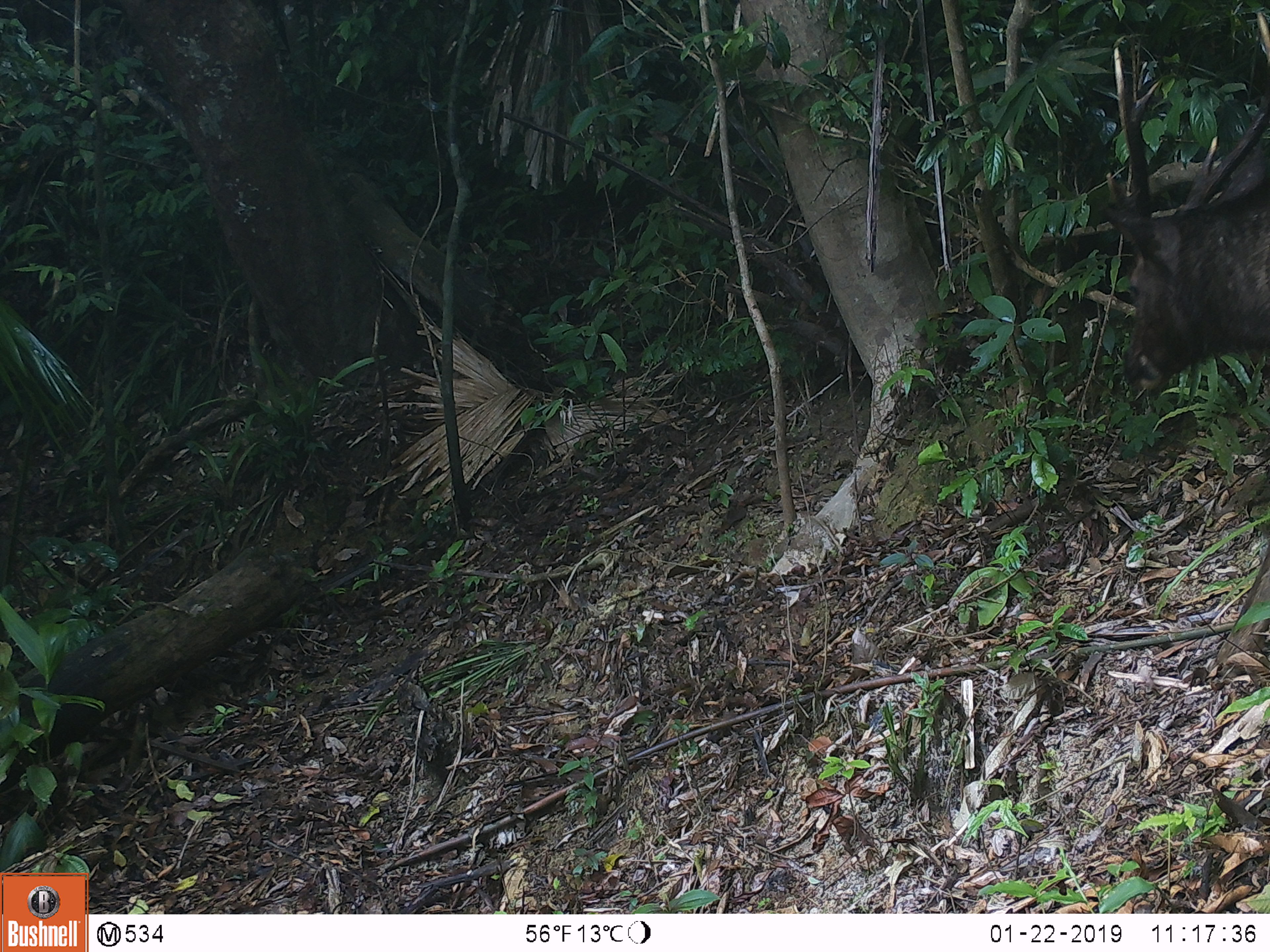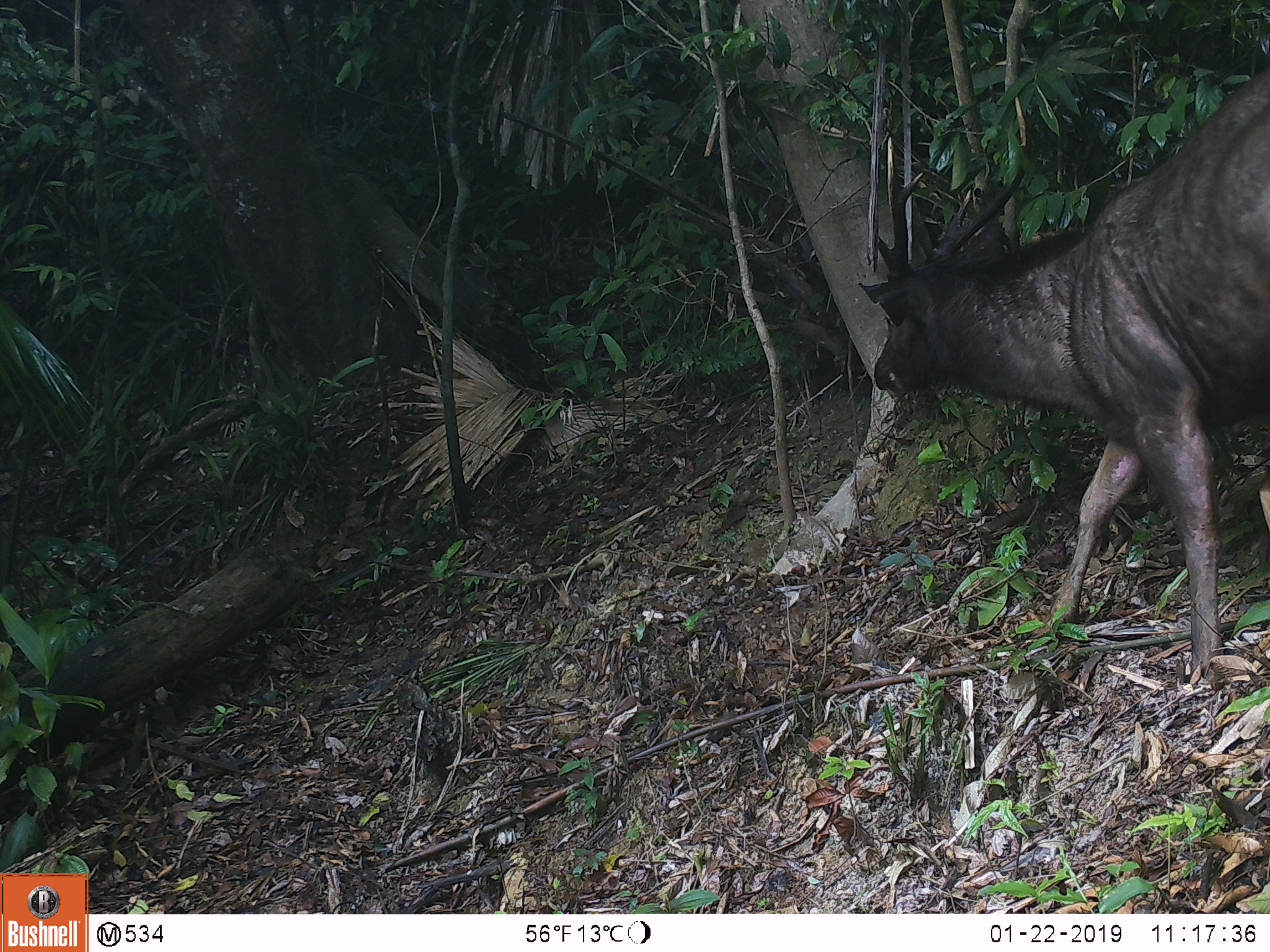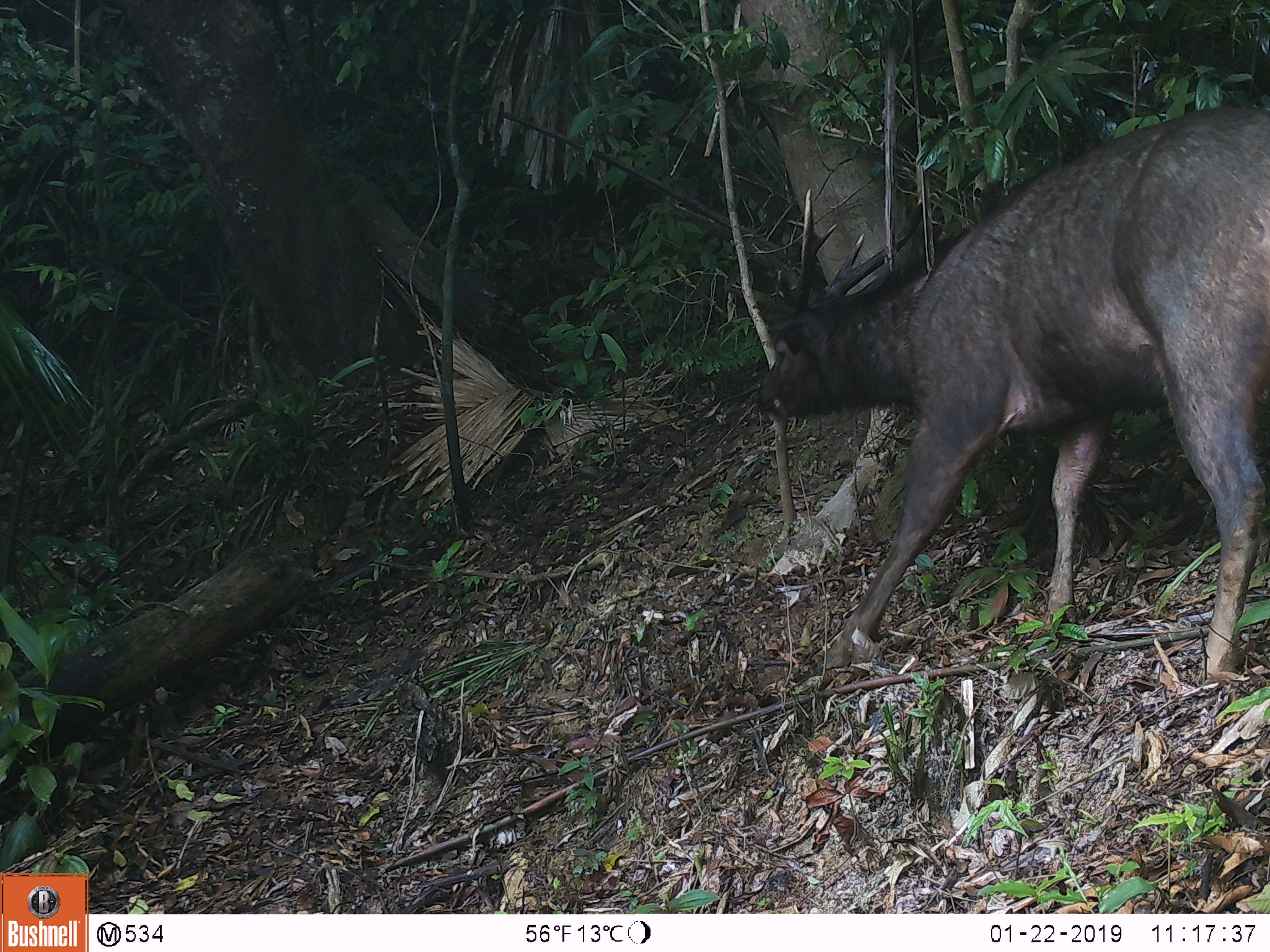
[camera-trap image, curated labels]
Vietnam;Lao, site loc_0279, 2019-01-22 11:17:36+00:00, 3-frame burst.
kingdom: Animalia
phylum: Chordata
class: Mammalia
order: Artiodactyla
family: Cervidae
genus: Rusa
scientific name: Rusa unicolor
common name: sambar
Sambar (Rusa unicolor). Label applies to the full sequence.